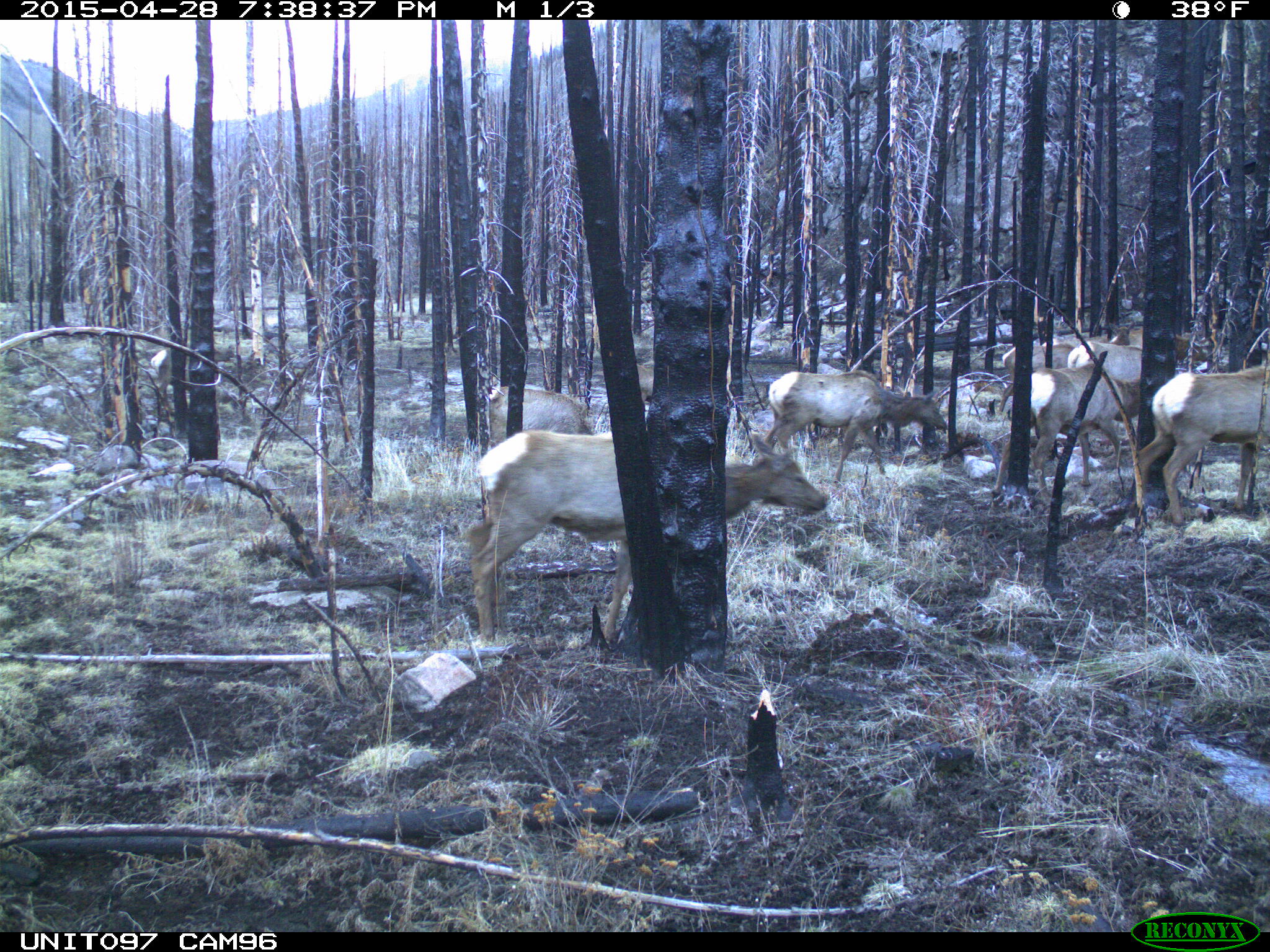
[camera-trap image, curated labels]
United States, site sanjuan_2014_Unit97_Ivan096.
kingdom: Animalia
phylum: Chordata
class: Mammalia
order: Artiodactyla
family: Cervidae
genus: Cervus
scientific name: Cervus elaphus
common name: red deer